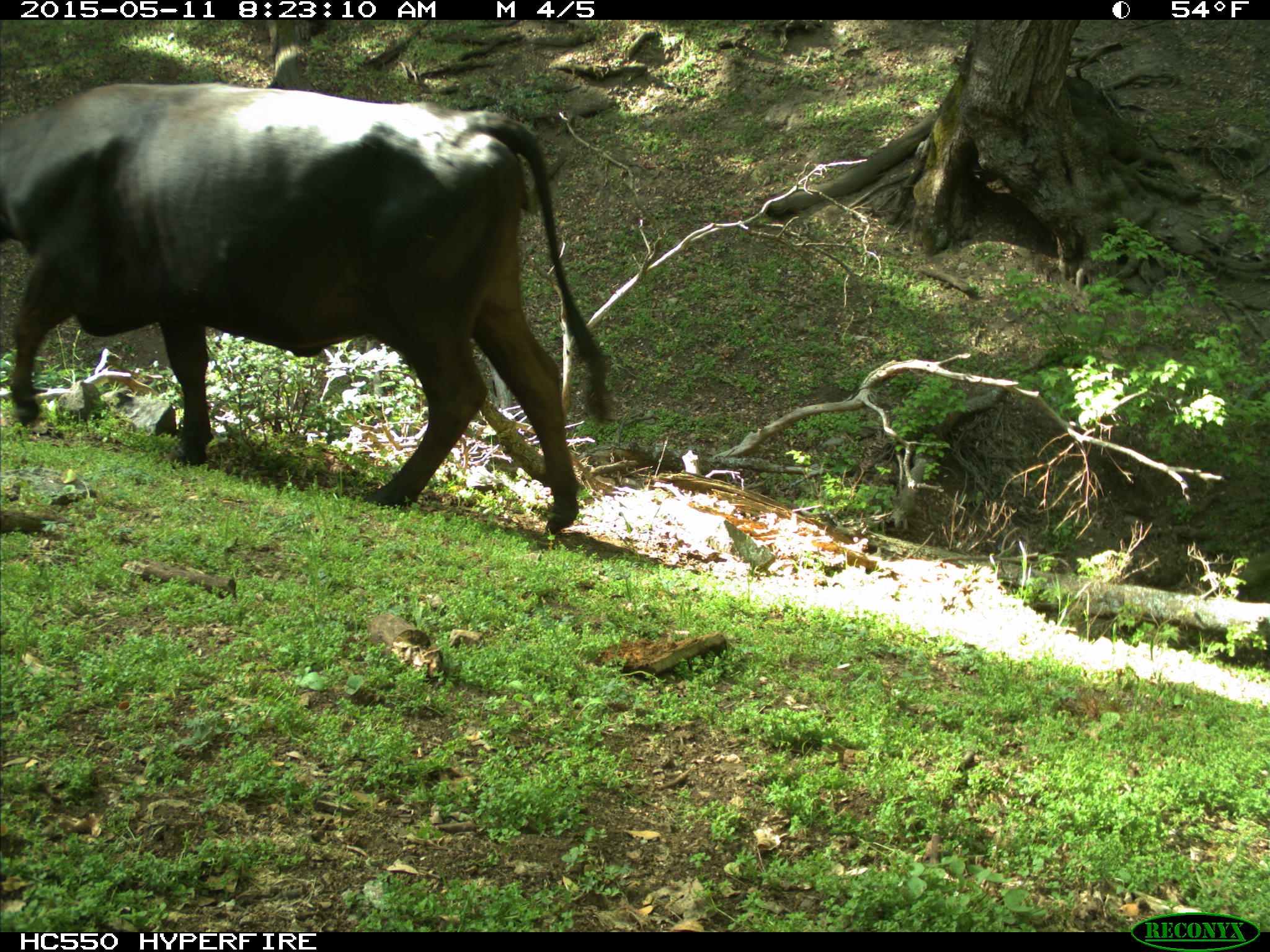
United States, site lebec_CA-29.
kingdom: Animalia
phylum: Chordata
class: Mammalia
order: Artiodactyla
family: Bovidae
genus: Bos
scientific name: Bos taurus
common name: domestic cow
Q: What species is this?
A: Bos taurus (domestic cow).